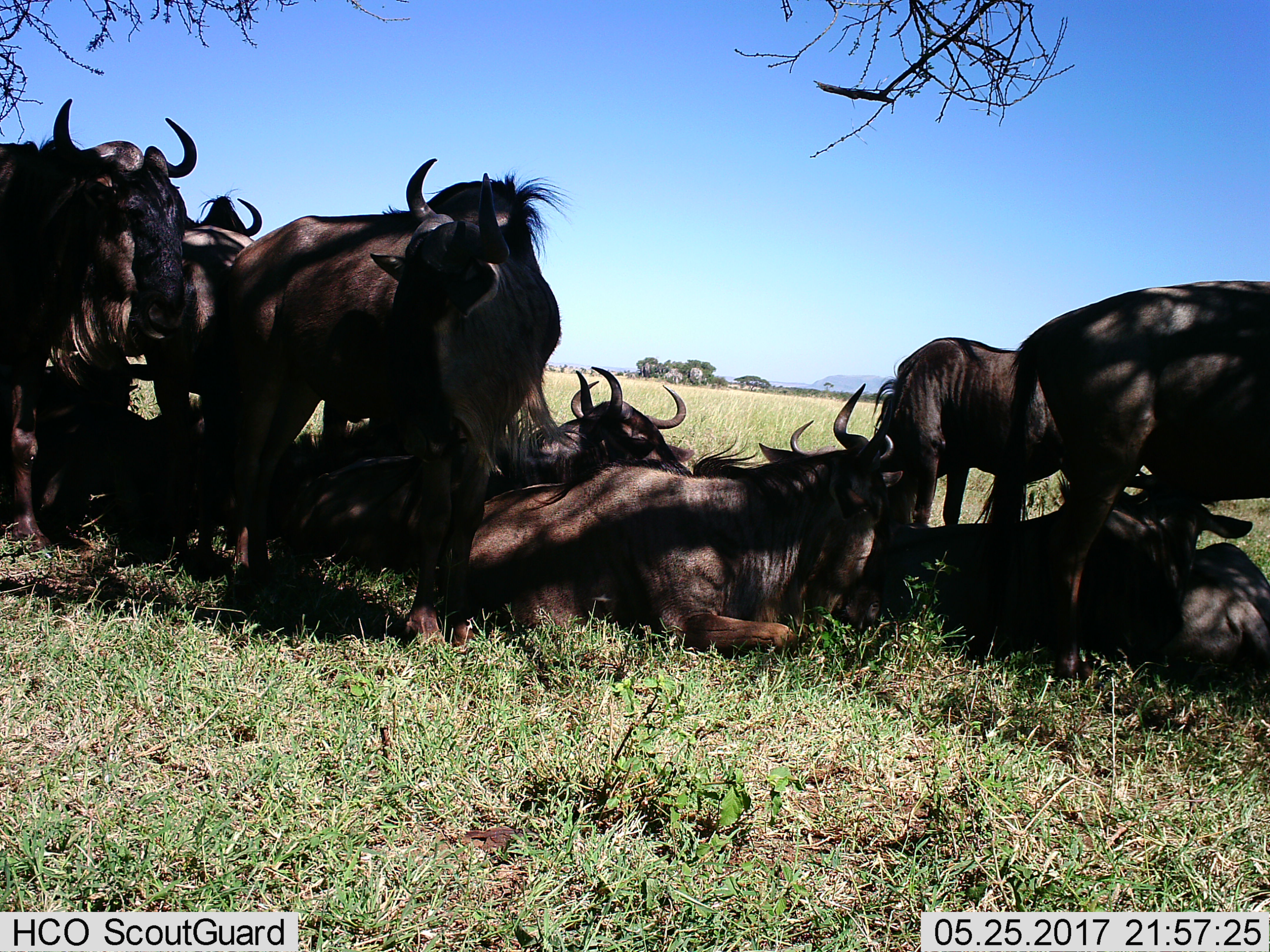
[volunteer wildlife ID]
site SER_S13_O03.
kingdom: Animalia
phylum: Chordata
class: Mammalia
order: Artiodactyla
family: Bovidae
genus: Connochaetes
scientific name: Connochaetes taurinus taurinus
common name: blue wildebeest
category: wildebeestblue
Wildebeestblue (blue wildebeest) (Connochaetes taurinus taurinus), count 8. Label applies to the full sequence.